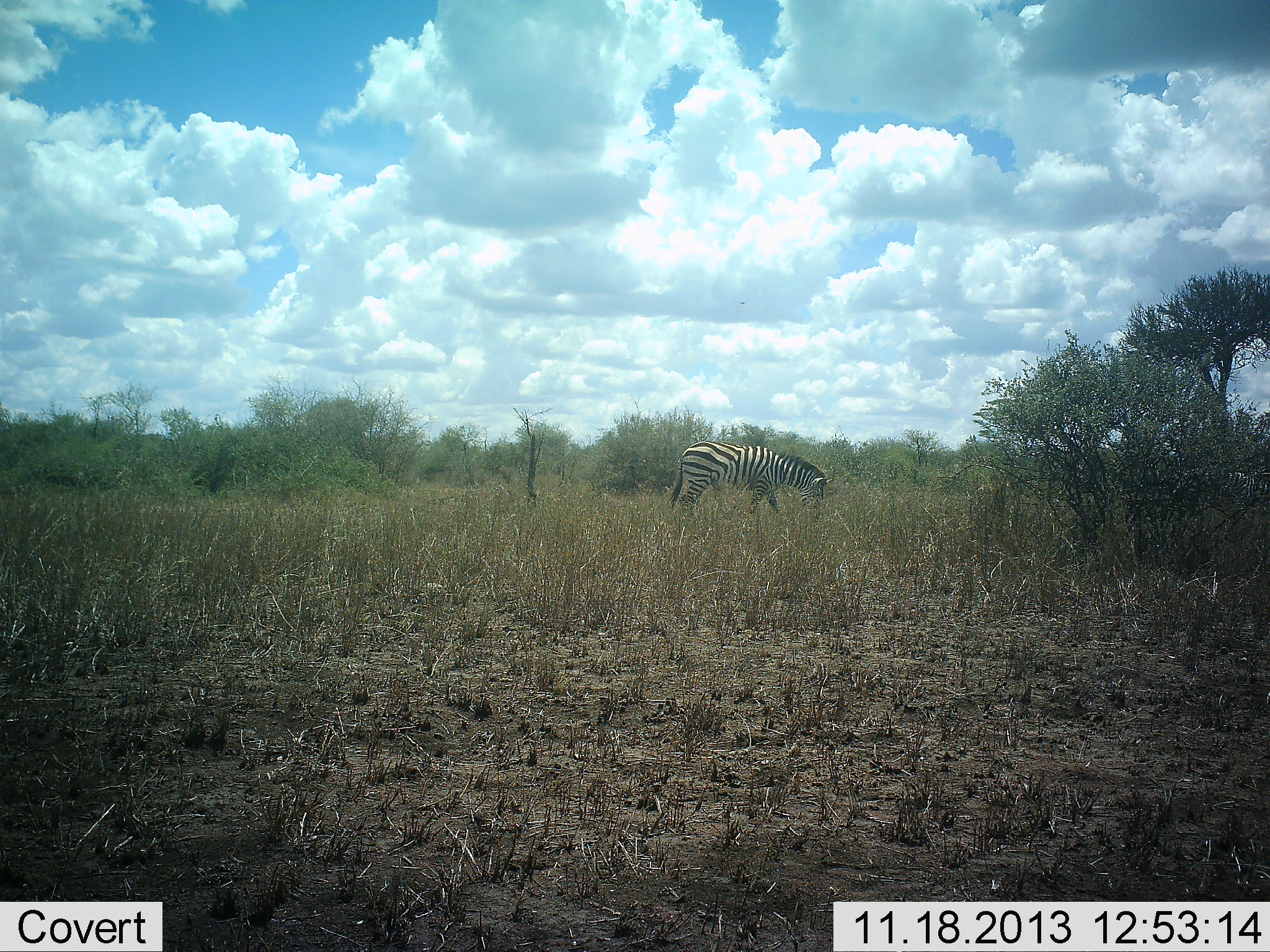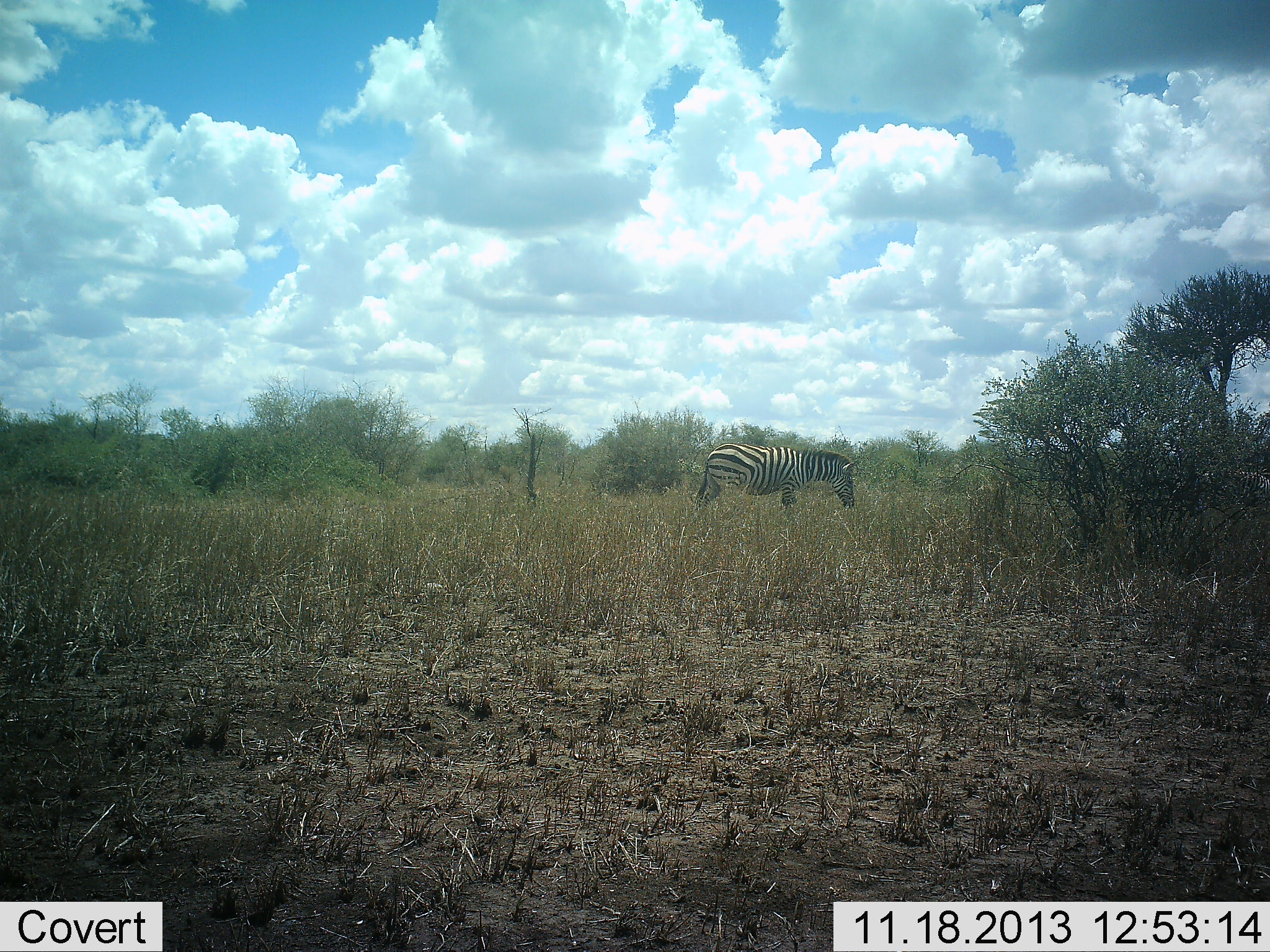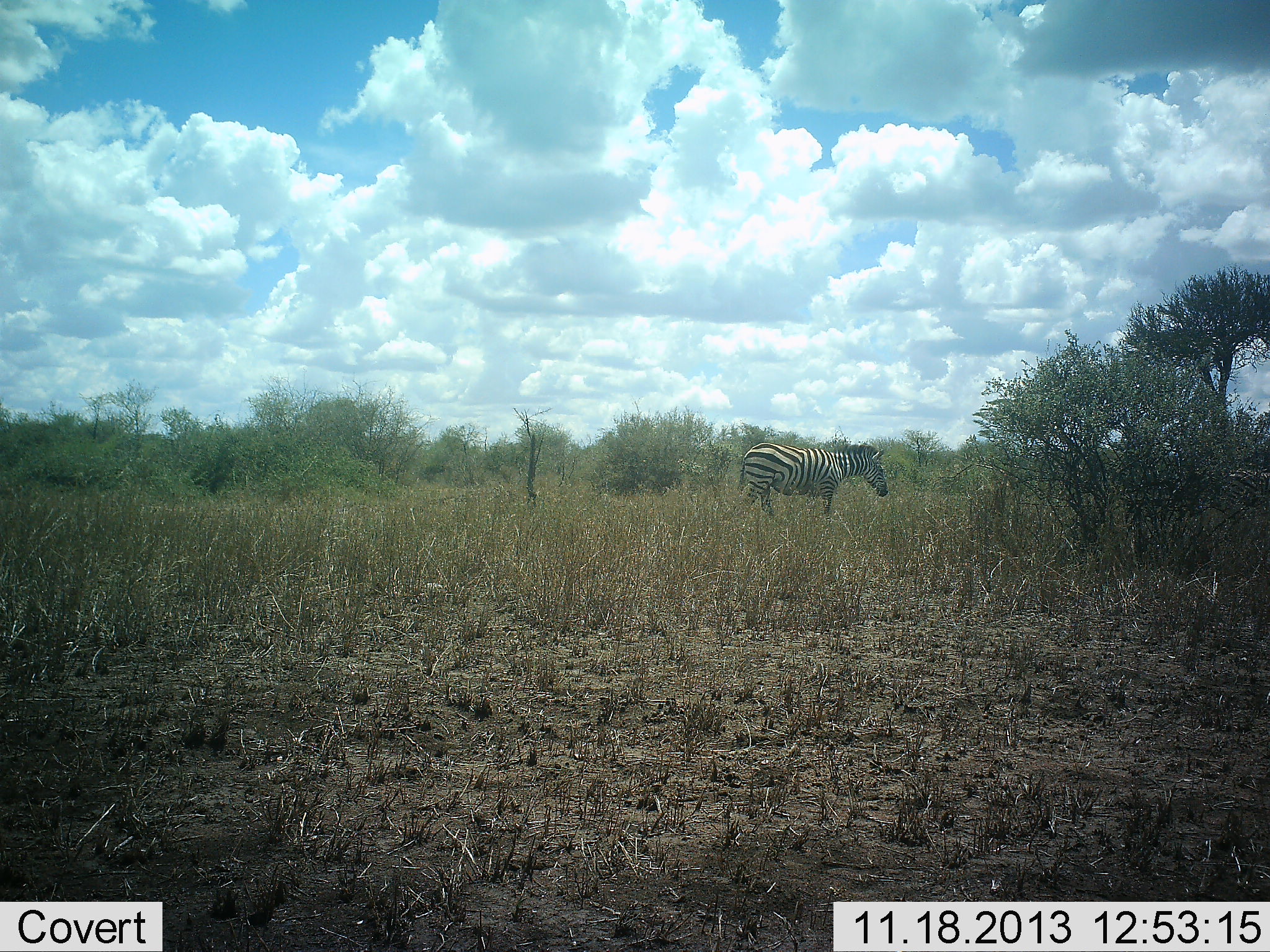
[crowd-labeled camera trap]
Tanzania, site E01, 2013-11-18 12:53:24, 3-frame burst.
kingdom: Animalia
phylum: Chordata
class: Mammalia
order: Perissodactyla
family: Equidae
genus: Equus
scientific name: Equus quagga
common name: plains zebra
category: zebra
Zebra (plains zebra) (Equus quagga), count 2. Behavior (volunteer vote fractions): standing 0%, resting 0%, moving 100%, interacting 0%. Young present (vote fraction): 0%. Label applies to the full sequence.